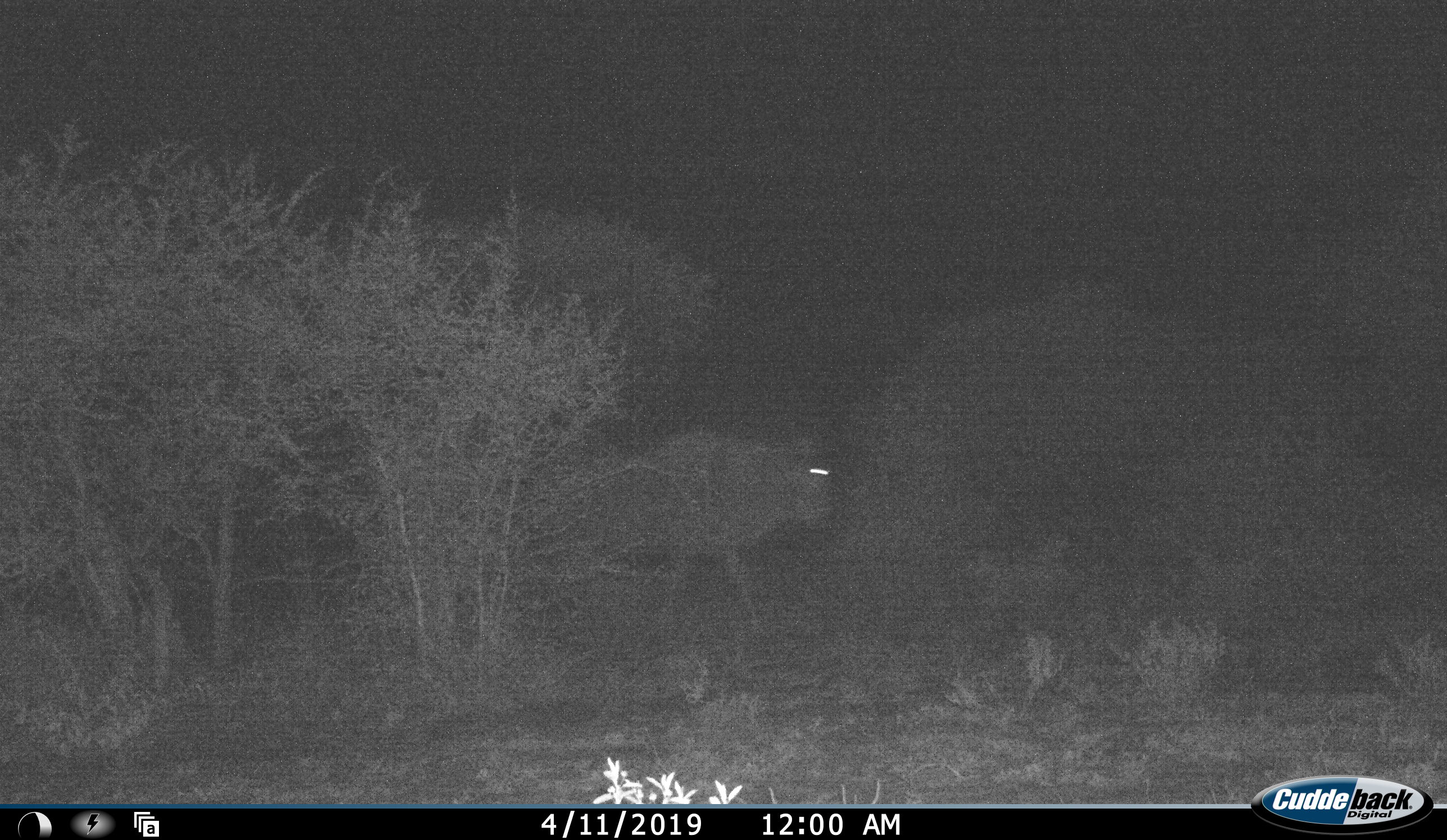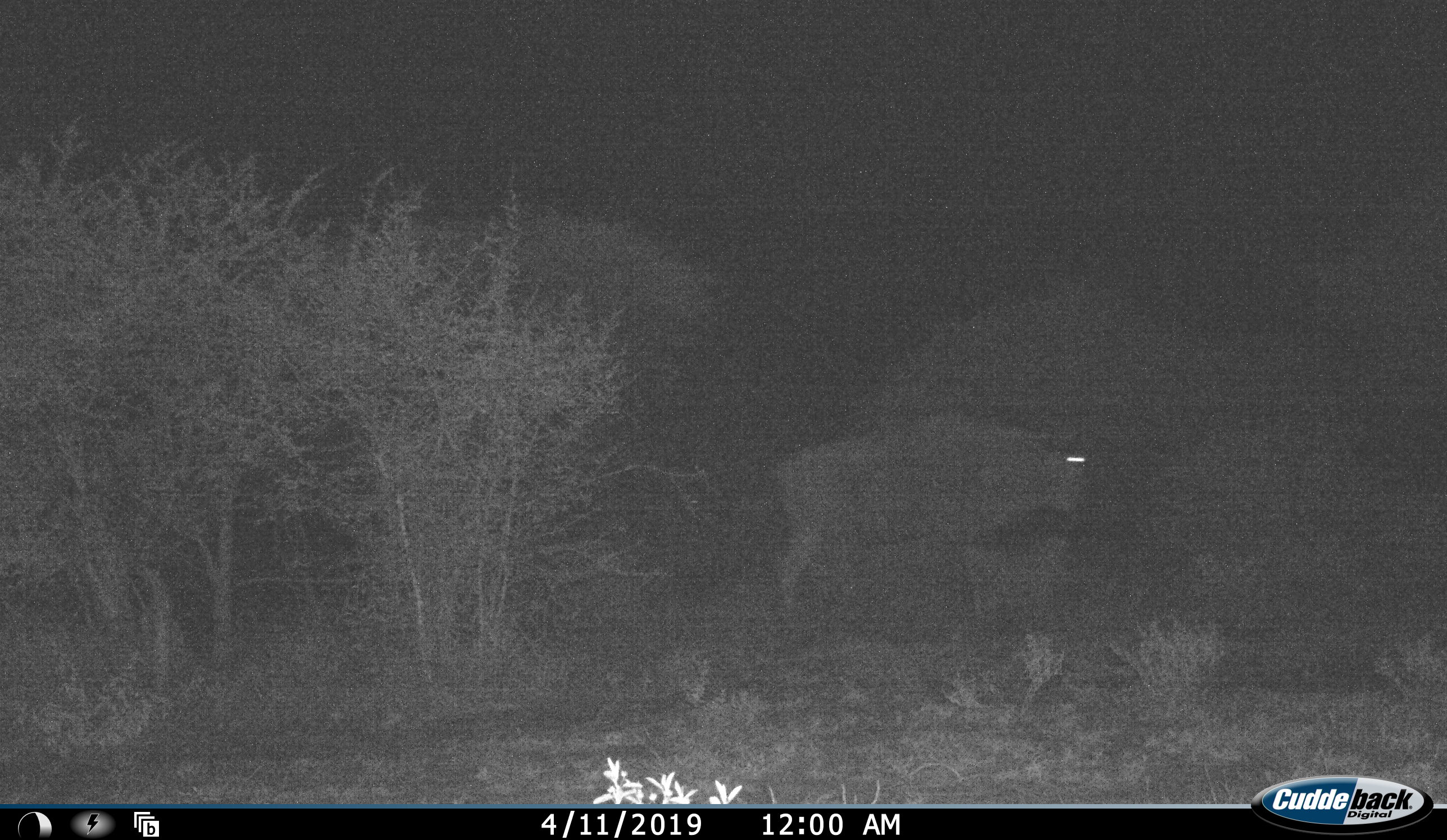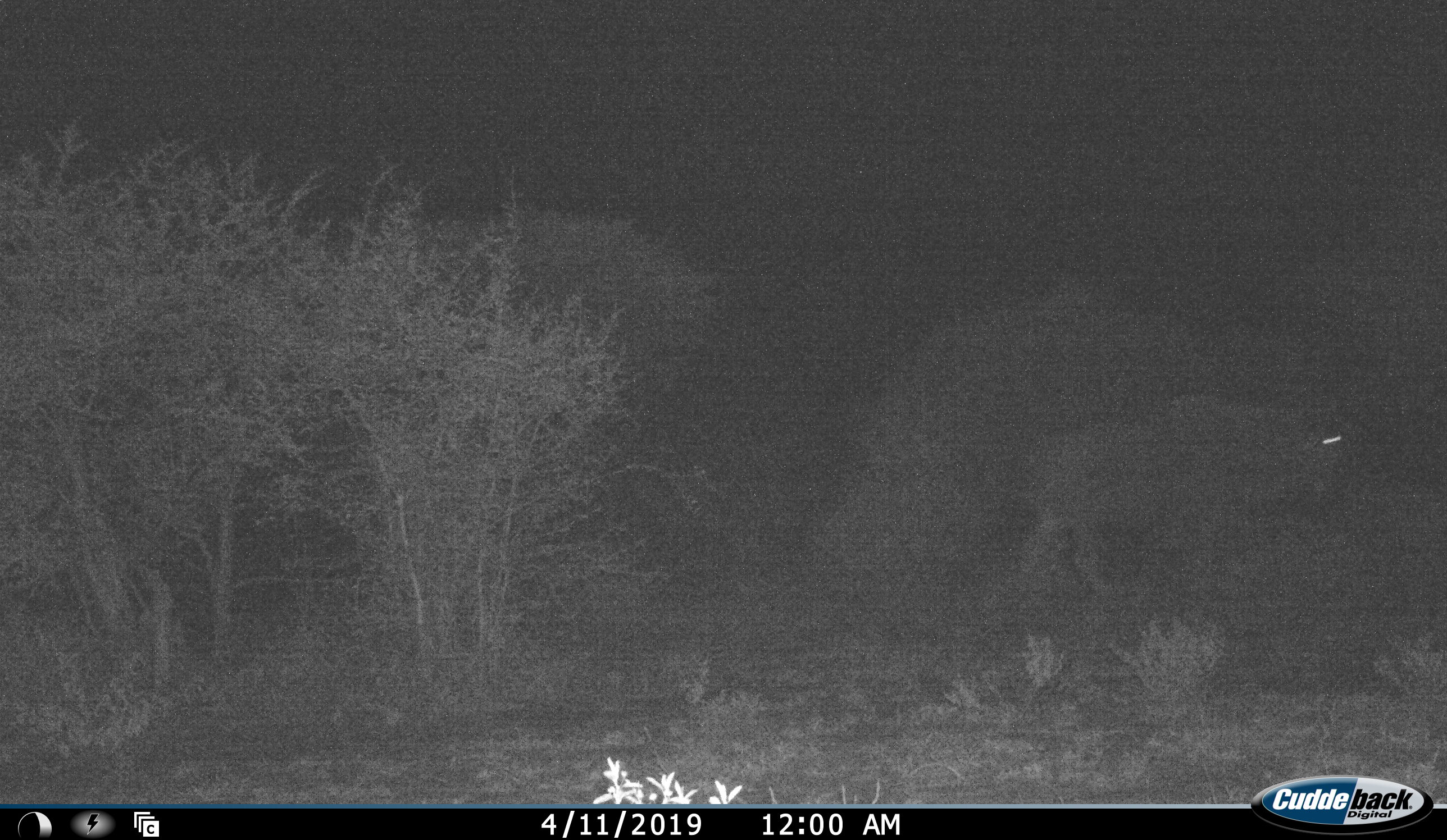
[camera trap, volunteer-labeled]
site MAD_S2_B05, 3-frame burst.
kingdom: Animalia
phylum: Chordata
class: Mammalia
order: Artiodactyla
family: Bovidae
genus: Connochaetes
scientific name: Connochaetes taurinus taurinus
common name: blue wildebeest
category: wildebeestblue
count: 1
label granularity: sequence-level